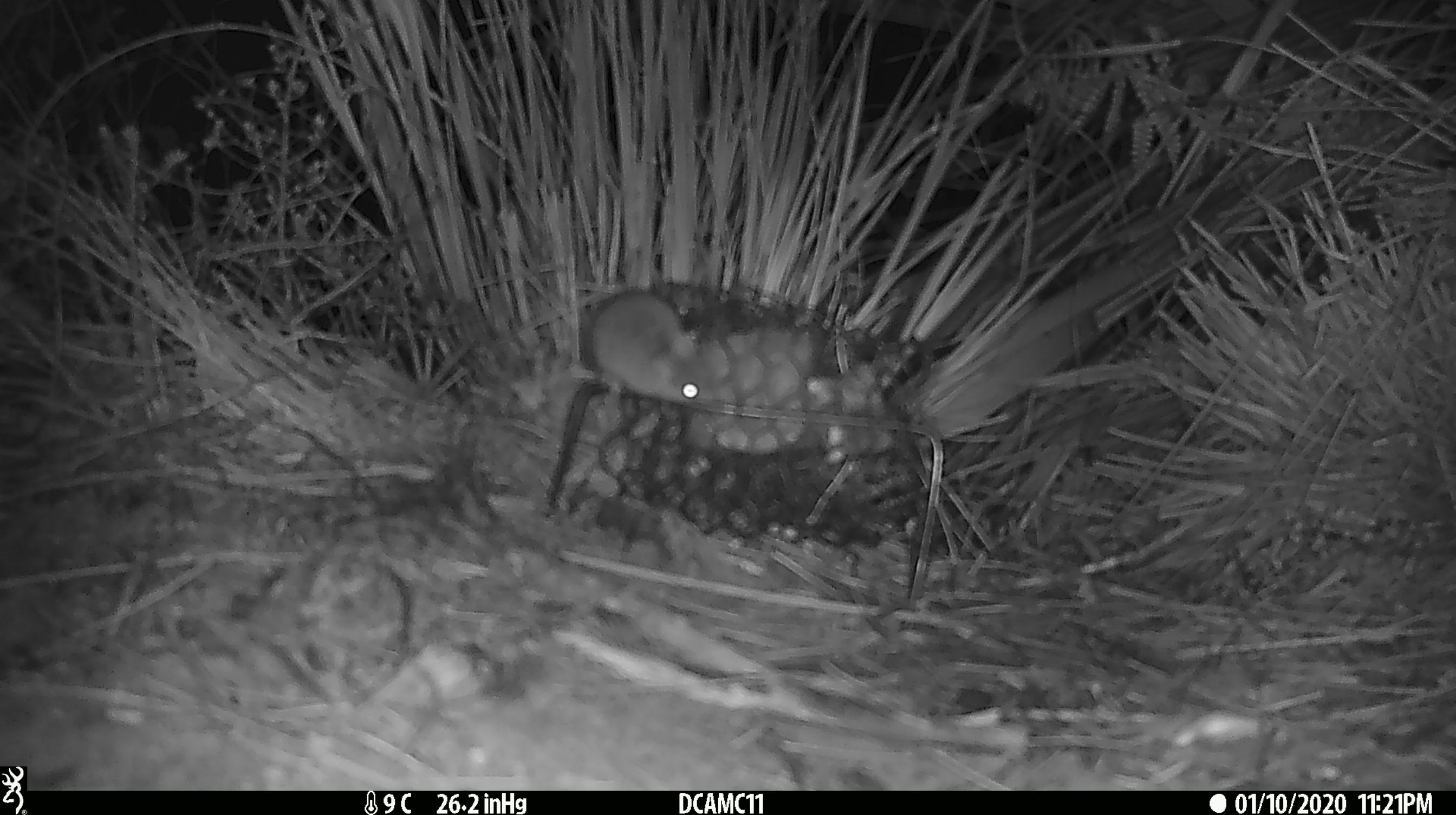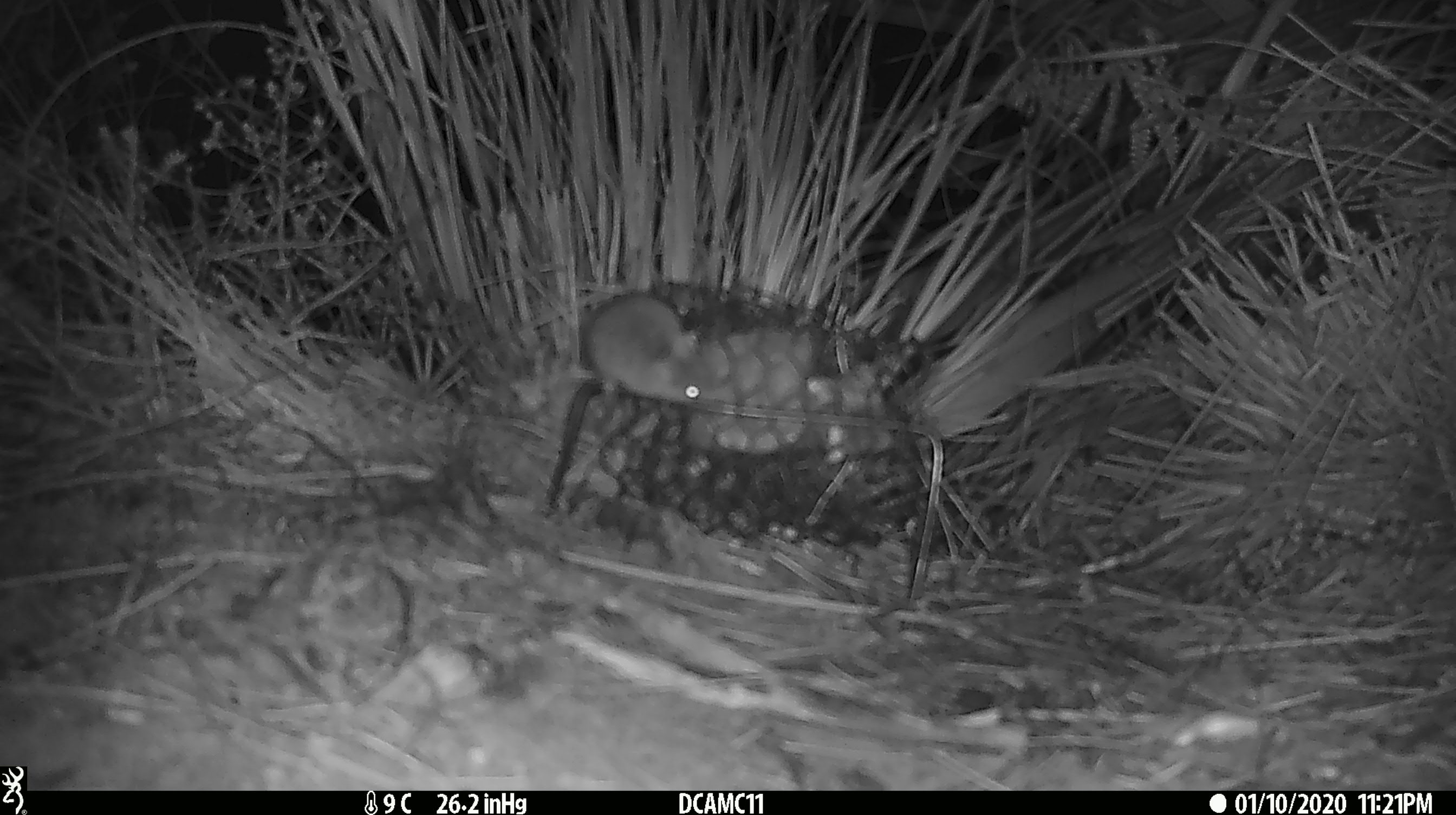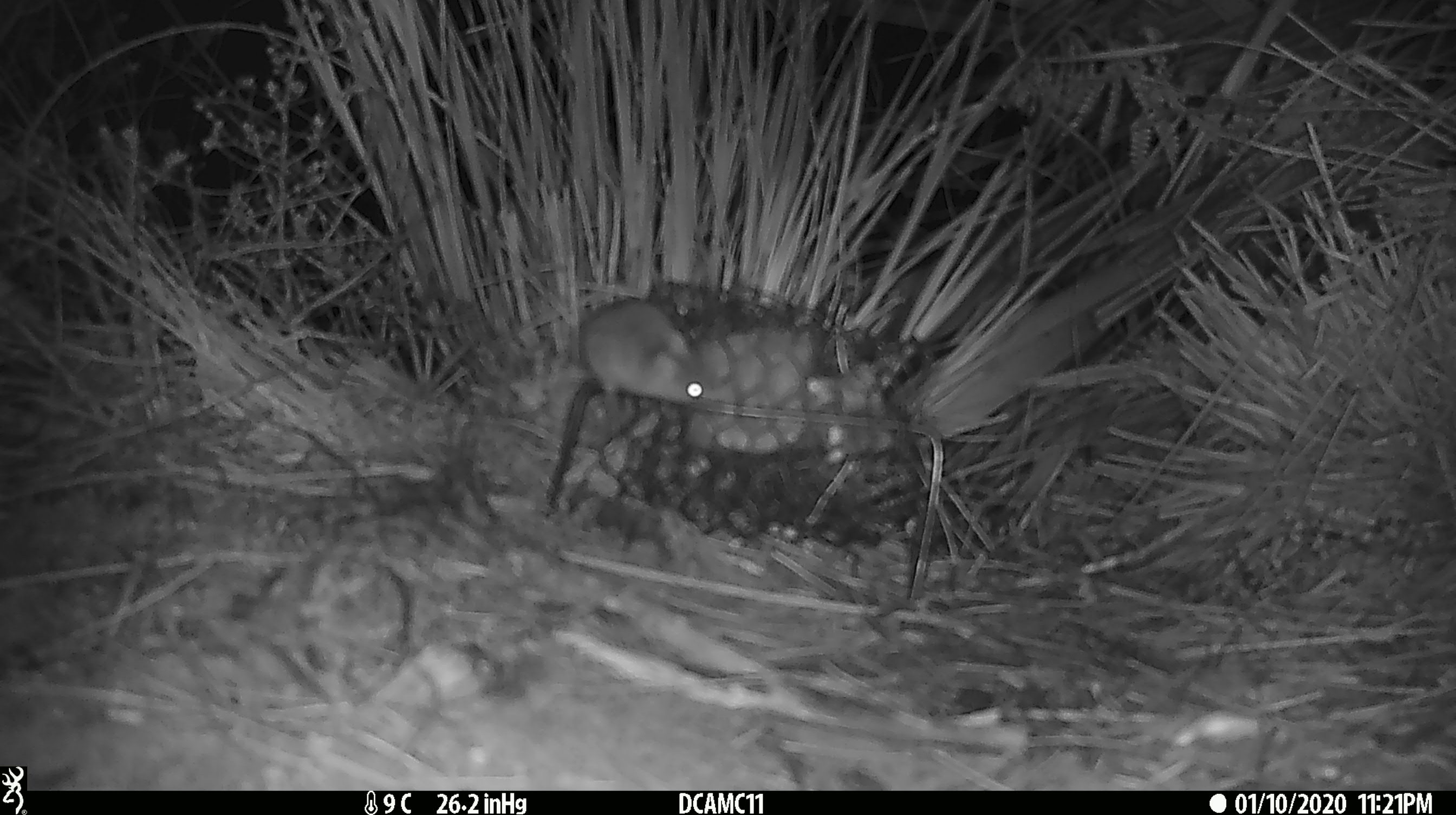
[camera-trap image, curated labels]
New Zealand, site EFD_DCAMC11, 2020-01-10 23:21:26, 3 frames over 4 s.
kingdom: Animalia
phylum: Chordata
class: Mammalia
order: Rodentia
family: Muridae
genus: Mus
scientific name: Mus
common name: mouse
Mouse (Mus).